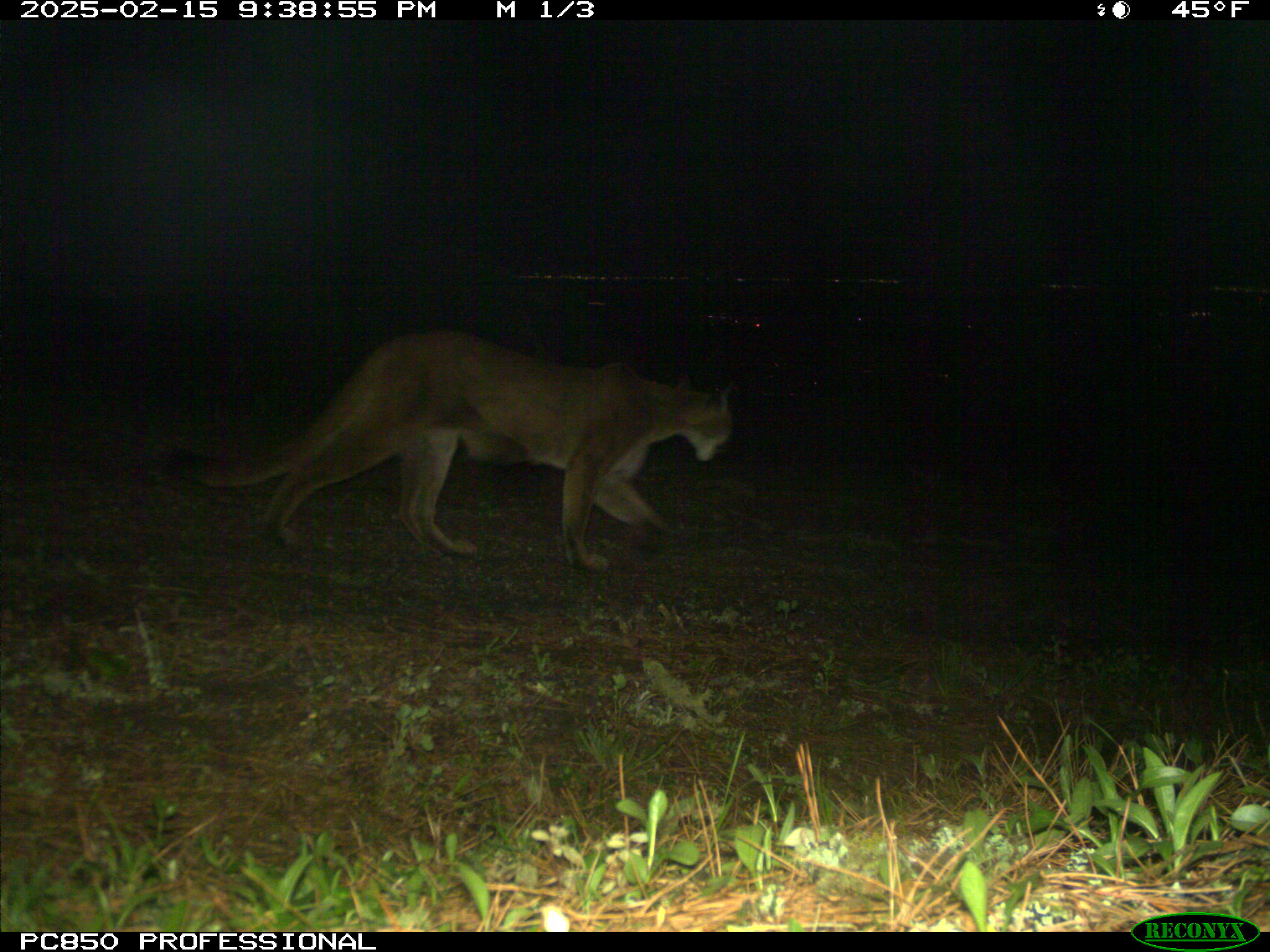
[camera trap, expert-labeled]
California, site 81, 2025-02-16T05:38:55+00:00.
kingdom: Animalia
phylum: Chordata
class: Mammalia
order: Carnivora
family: Felidae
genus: Puma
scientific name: Puma concolor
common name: puma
Puma (Puma concolor).